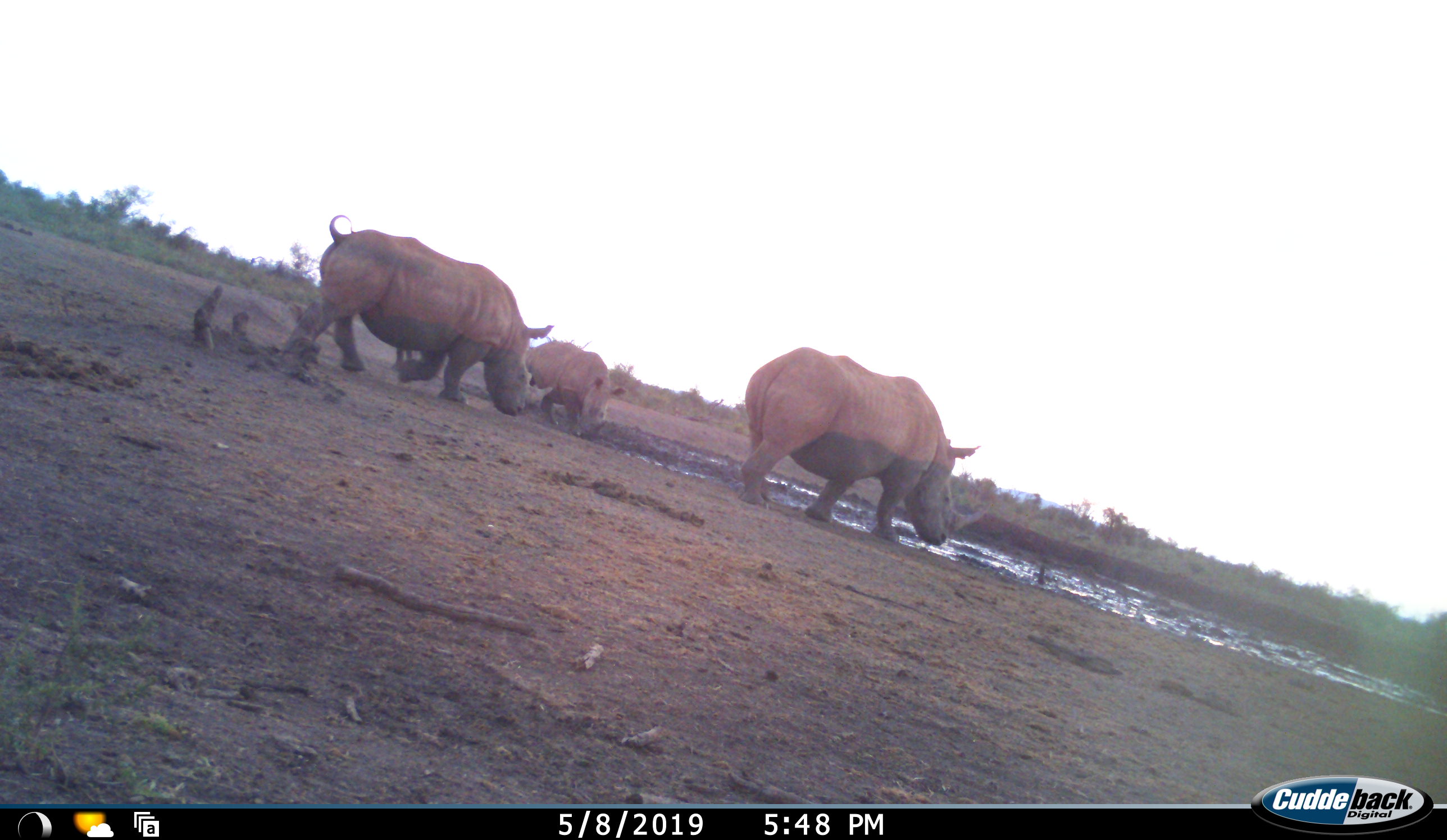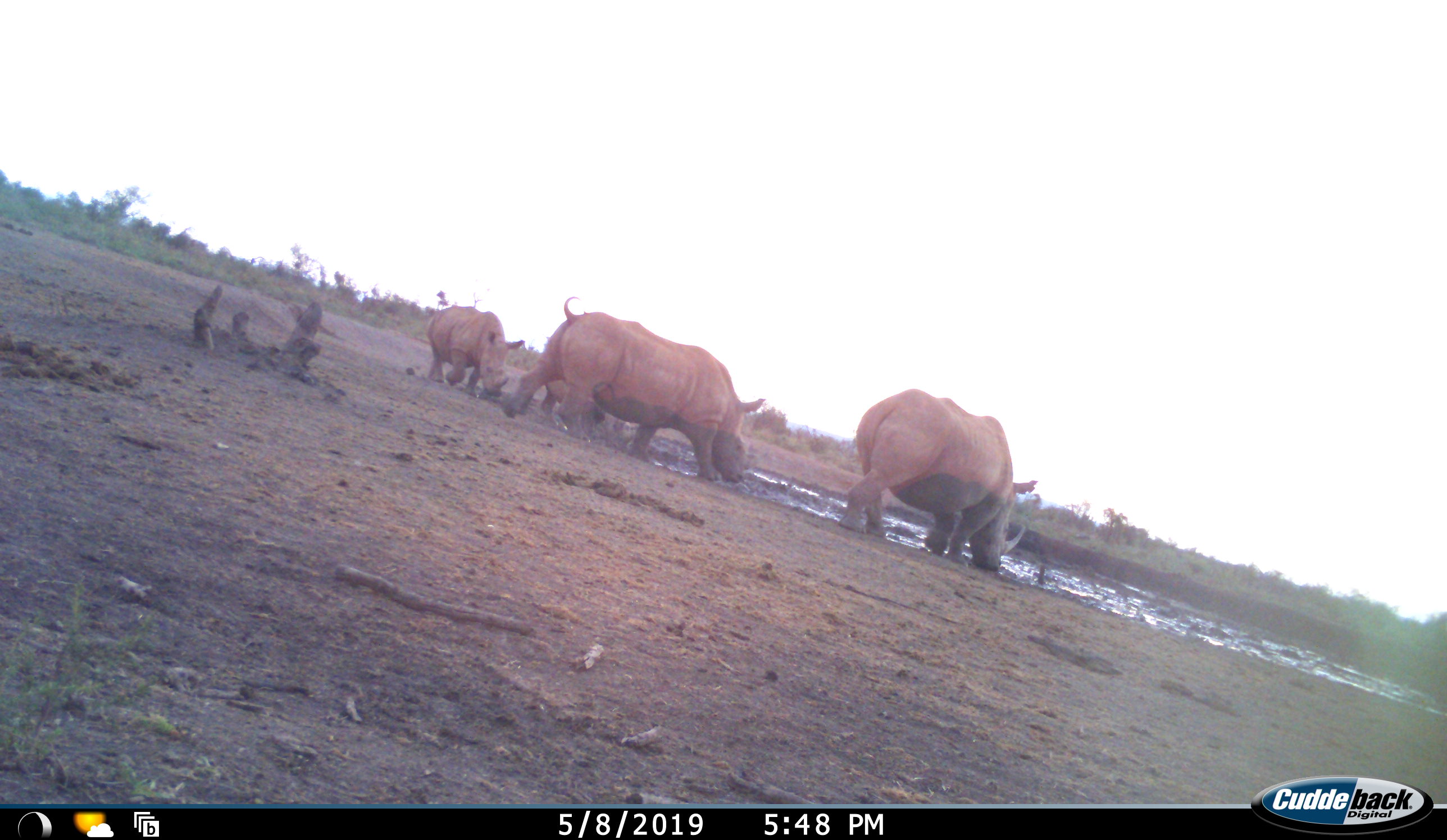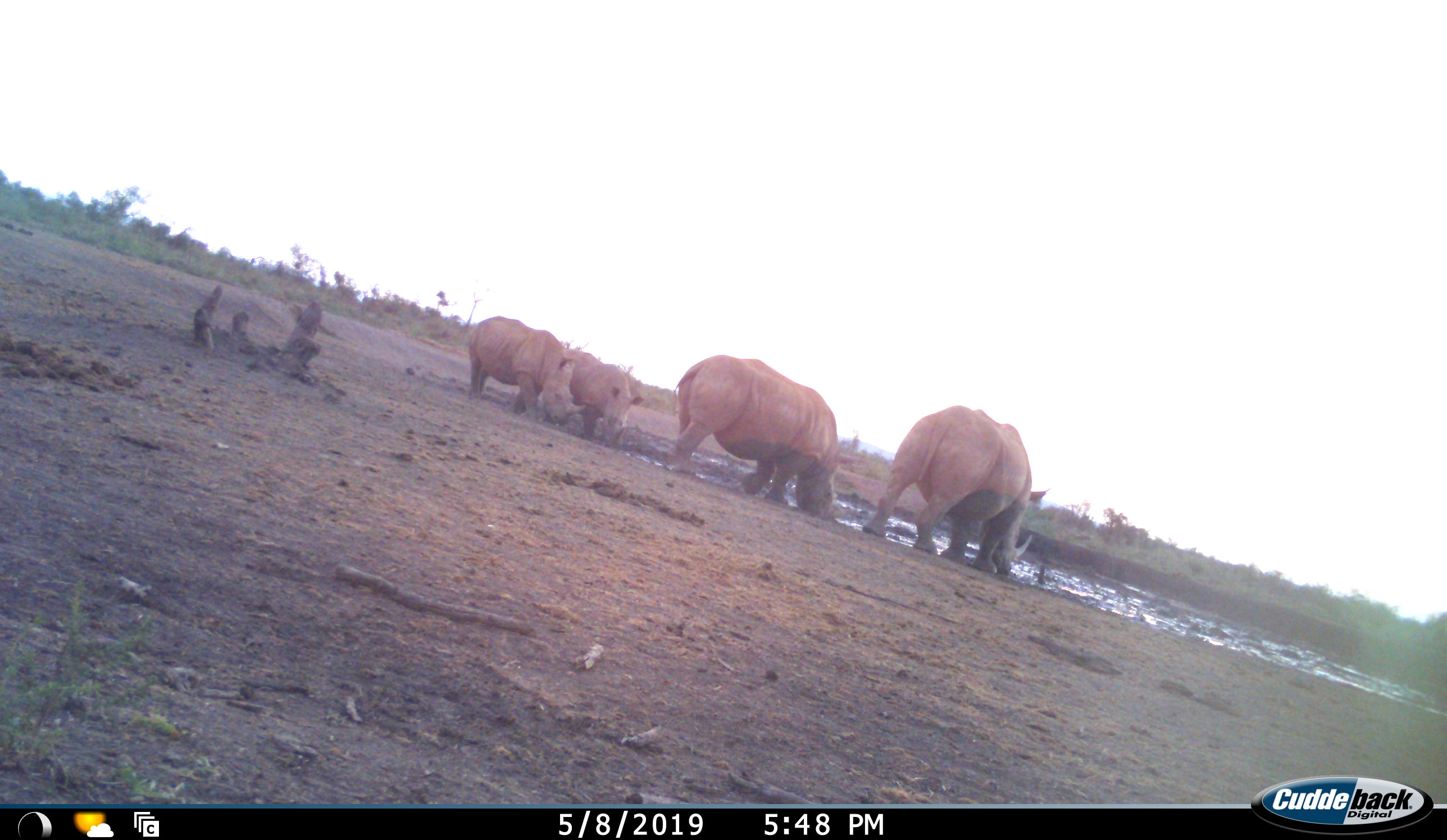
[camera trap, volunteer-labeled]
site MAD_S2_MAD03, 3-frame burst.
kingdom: Animalia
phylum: Chordata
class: Mammalia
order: Perissodactyla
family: Rhinocerotidae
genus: Ceratotherium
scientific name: Ceratotherium simum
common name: white rhinoceros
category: rhinoceroswhite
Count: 3.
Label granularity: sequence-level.